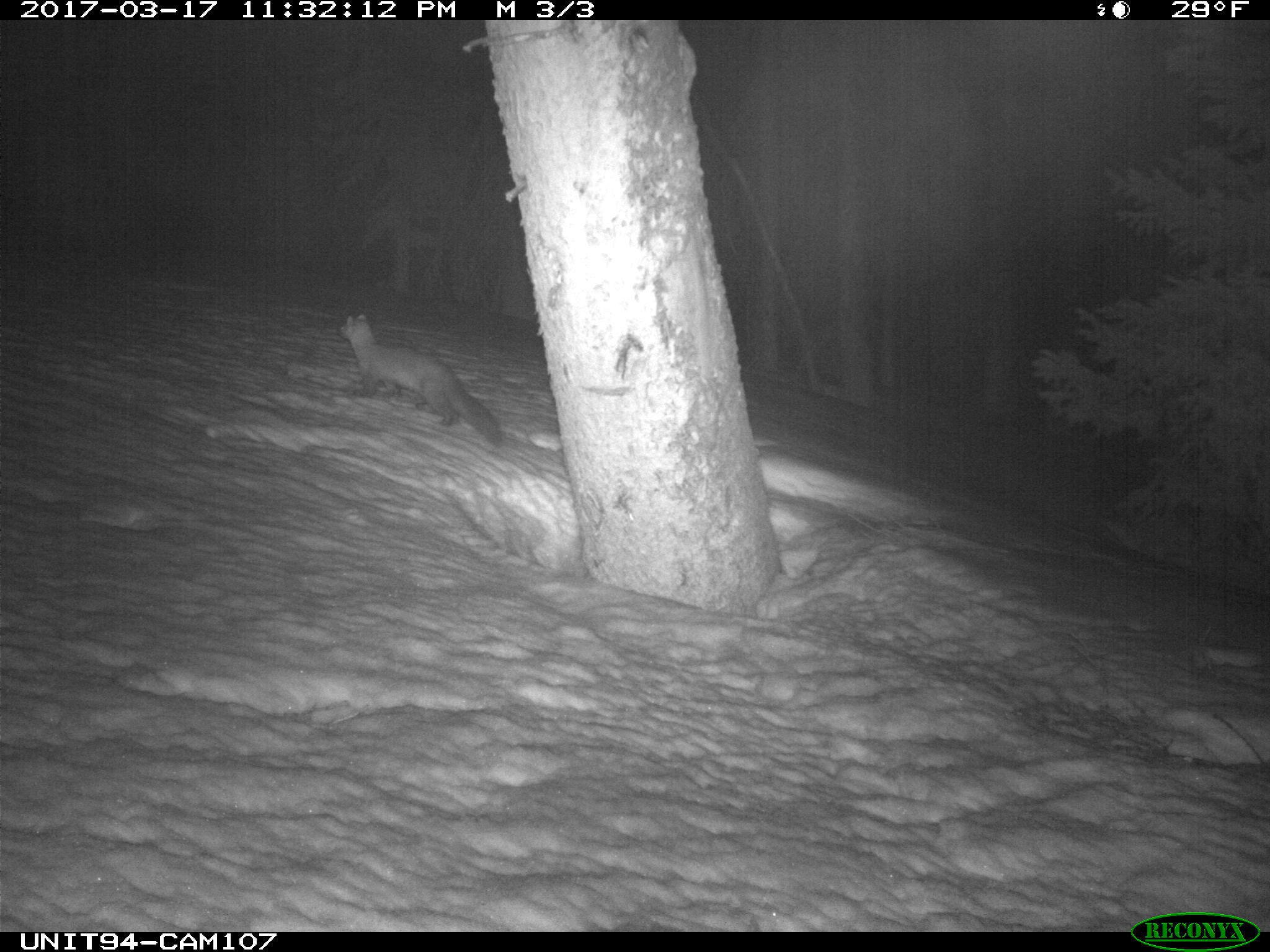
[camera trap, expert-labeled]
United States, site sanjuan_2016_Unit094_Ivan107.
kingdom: Animalia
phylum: Chordata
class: Mammalia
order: Carnivora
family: Mustelidae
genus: Martes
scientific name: Martes americana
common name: american marten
Martes americana (american marten).